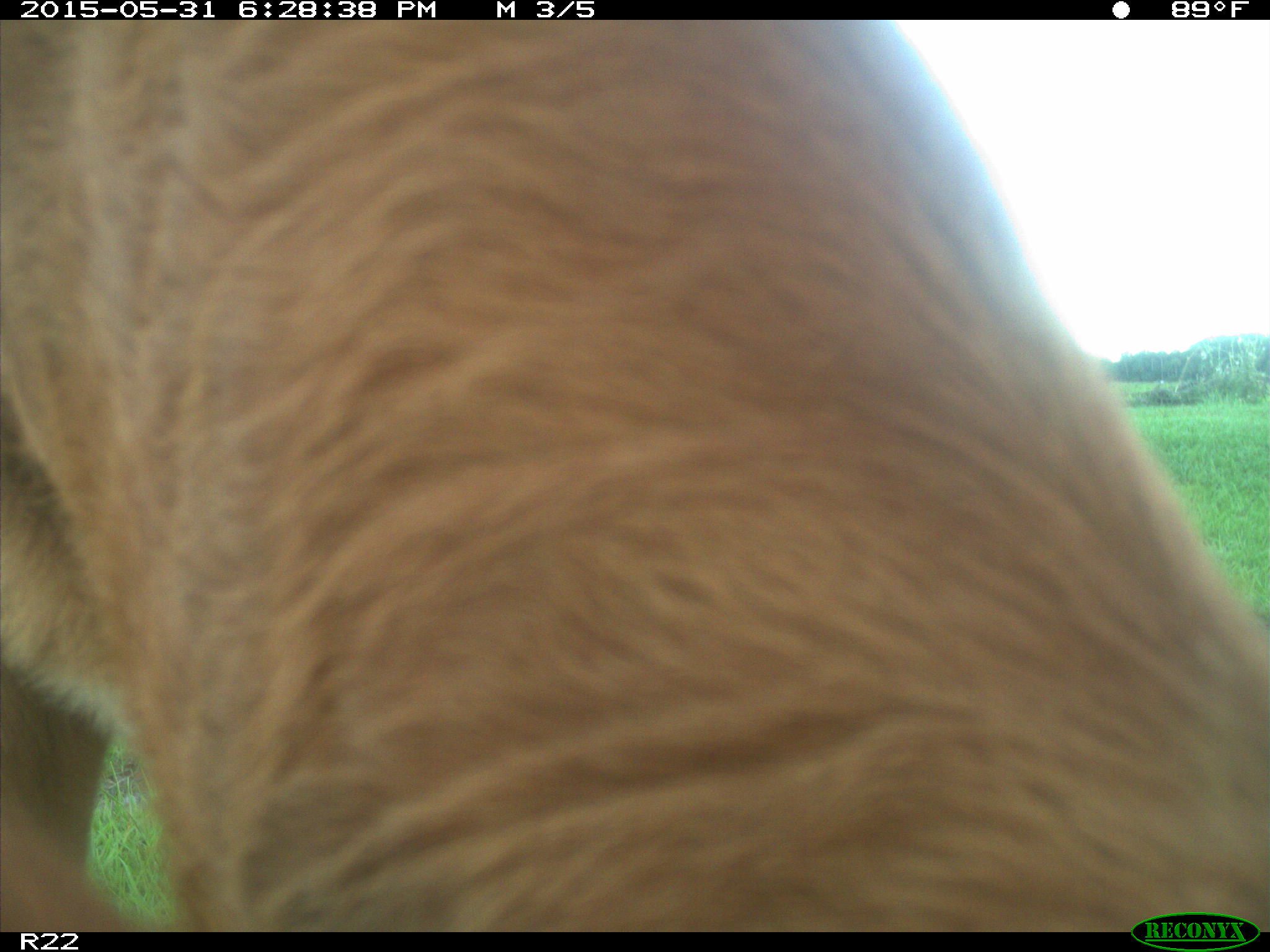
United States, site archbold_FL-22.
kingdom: Animalia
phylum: Chordata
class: Mammalia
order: Artiodactyla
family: Bovidae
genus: Bos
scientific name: Bos taurus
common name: domestic cow